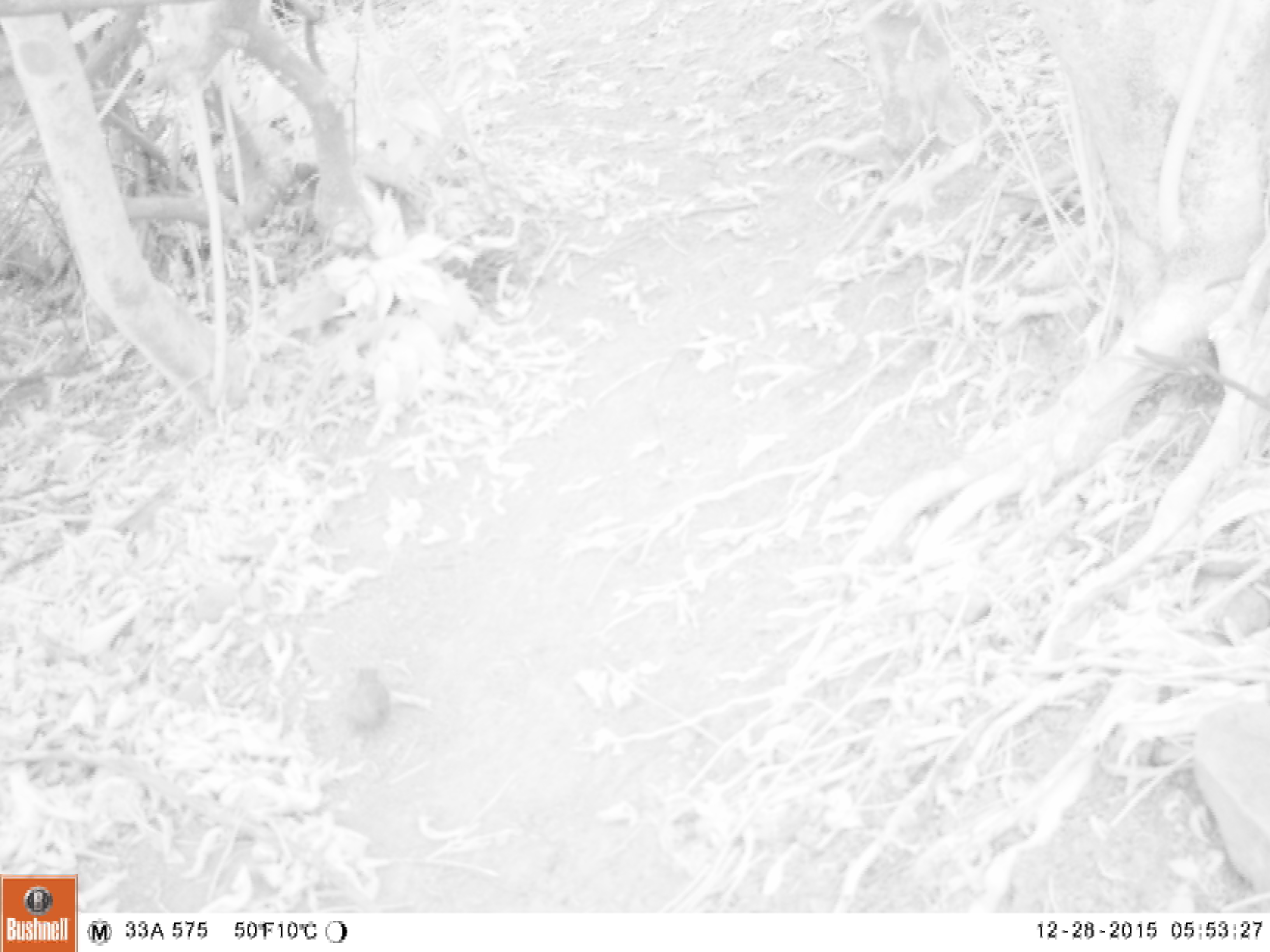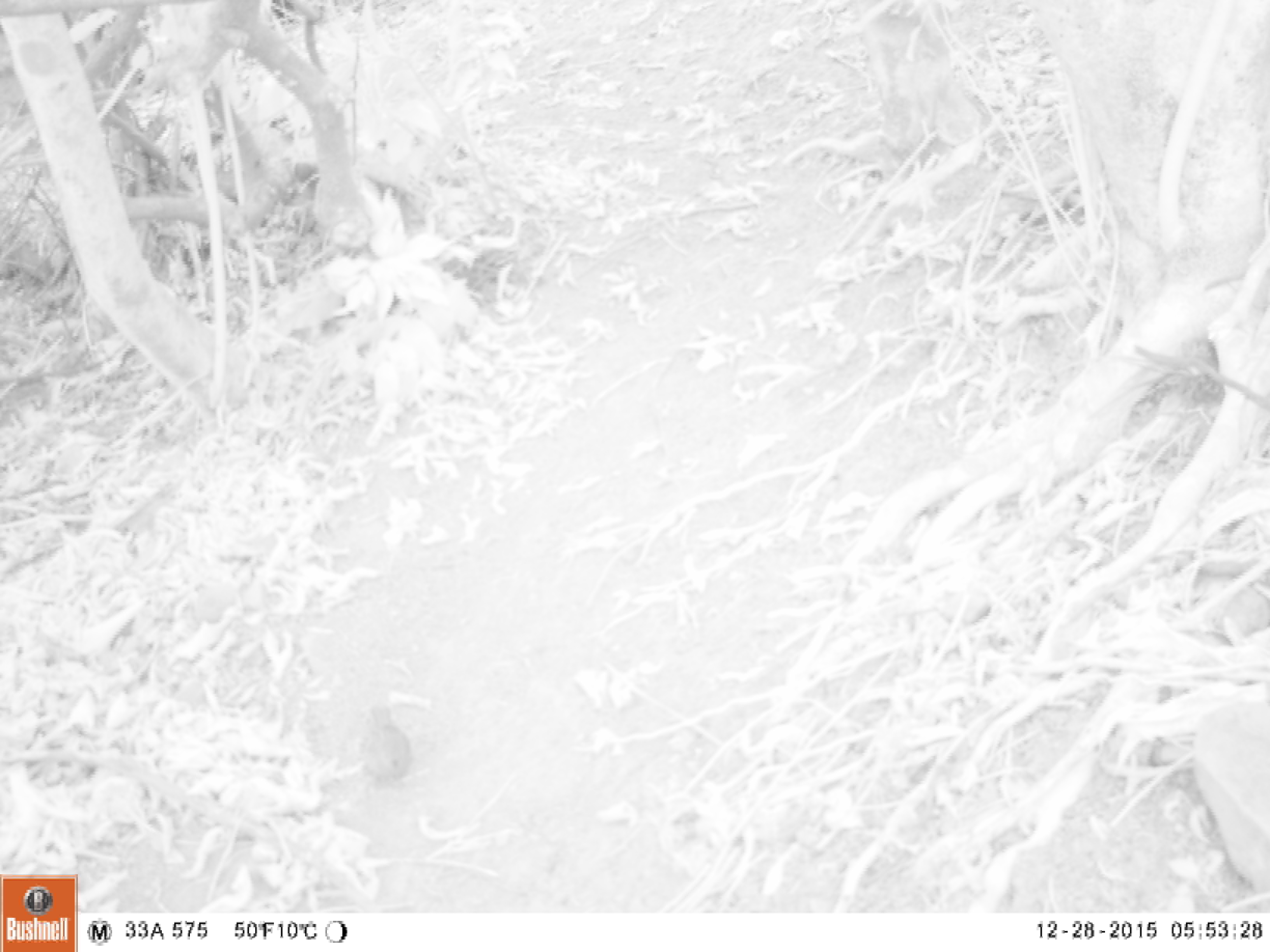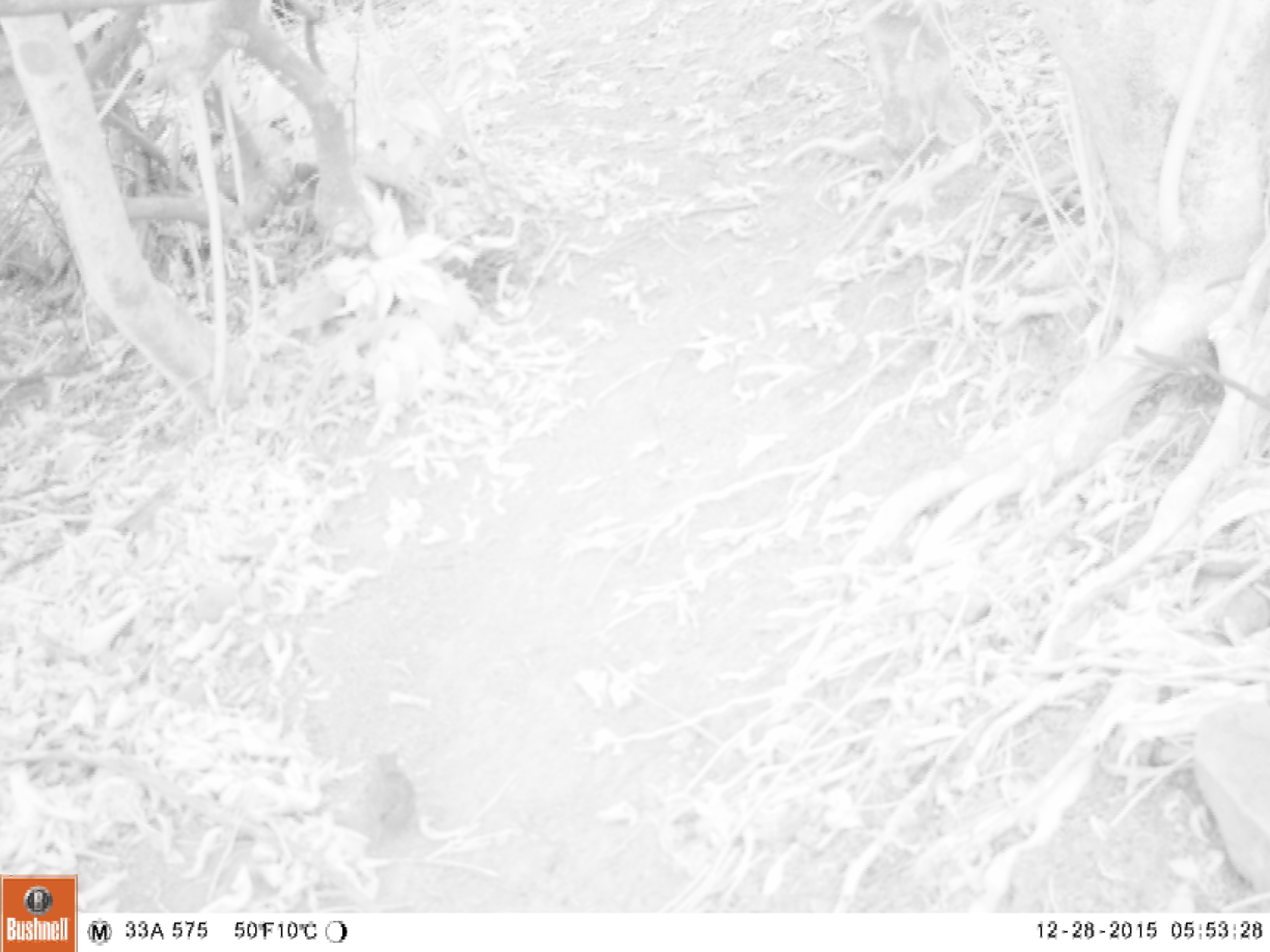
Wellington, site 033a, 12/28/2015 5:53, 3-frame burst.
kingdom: Animalia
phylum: Chordata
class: Aves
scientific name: Aves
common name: bird